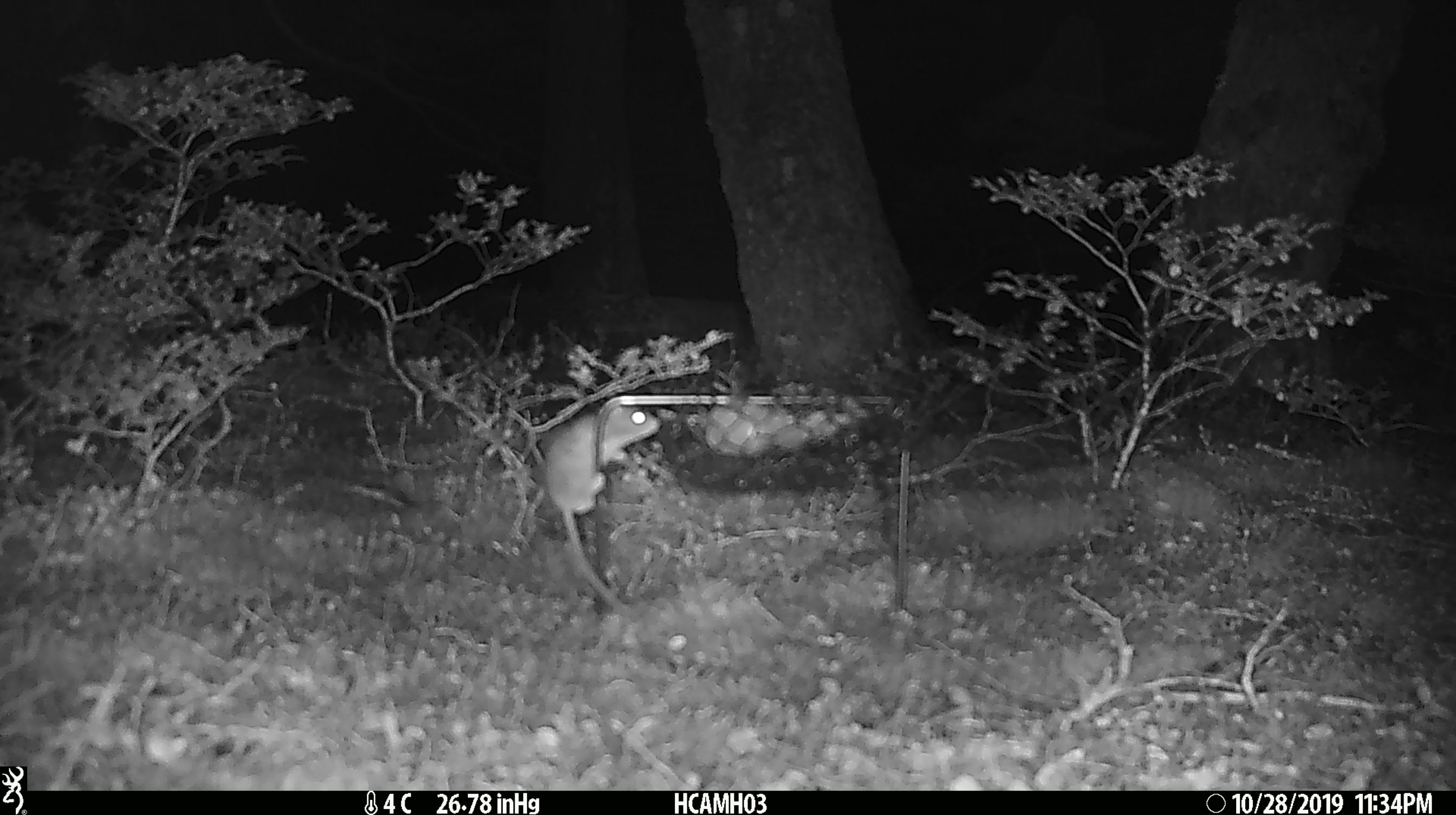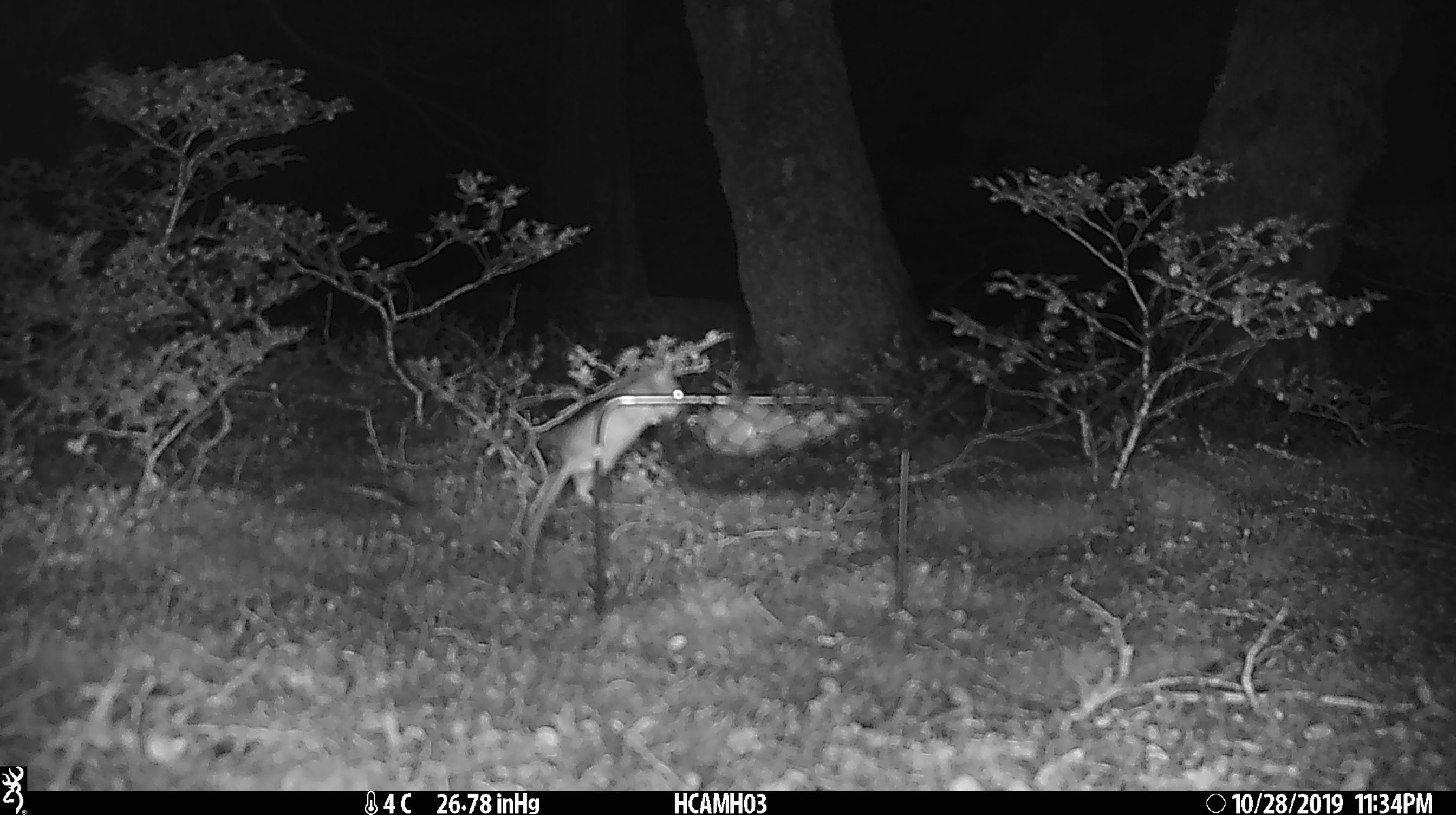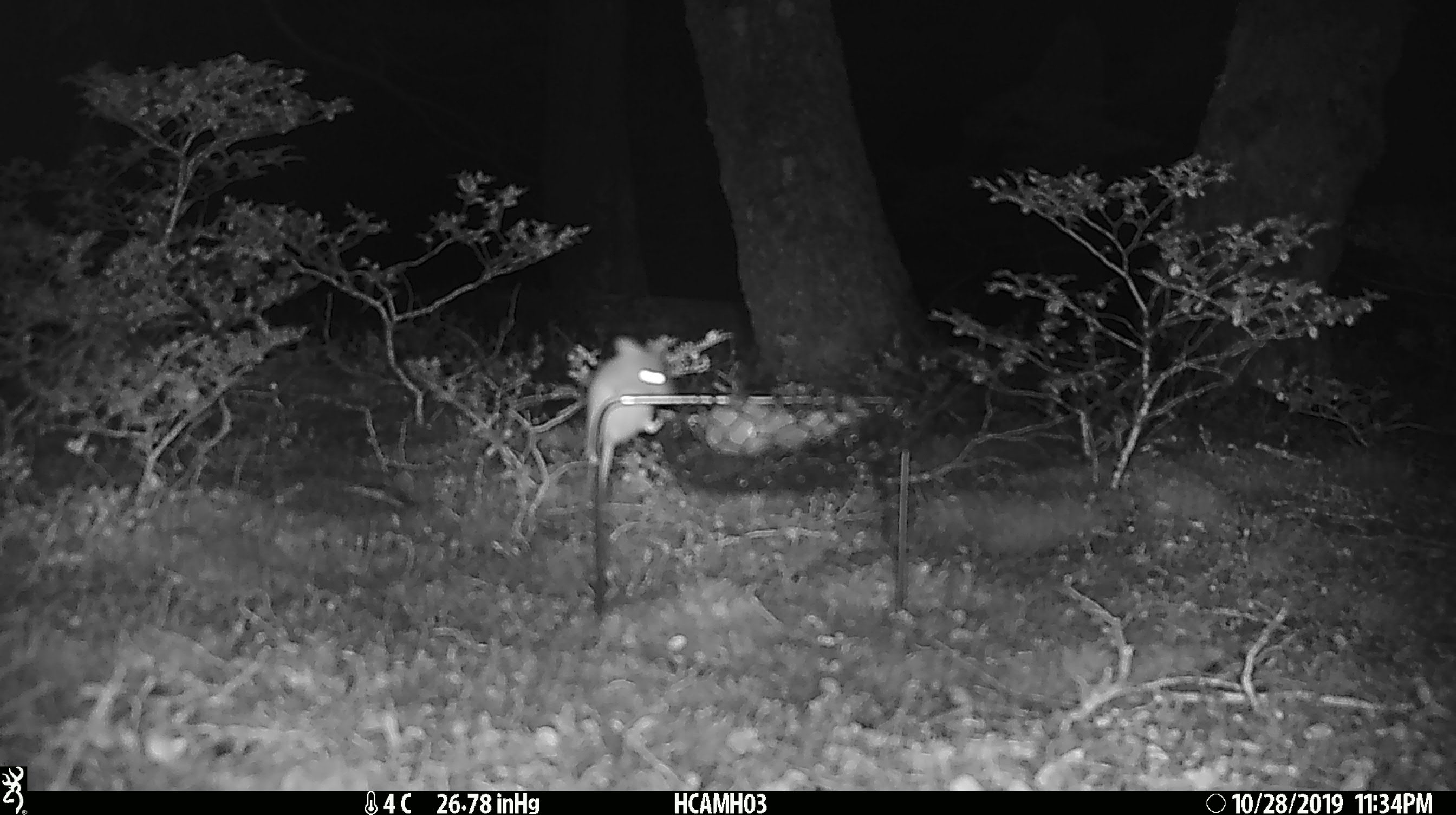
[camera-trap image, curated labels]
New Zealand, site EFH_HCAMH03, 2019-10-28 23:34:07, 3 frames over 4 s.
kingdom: Animalia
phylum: Chordata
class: Mammalia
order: Rodentia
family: Muridae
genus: Mus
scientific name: Mus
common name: mouse